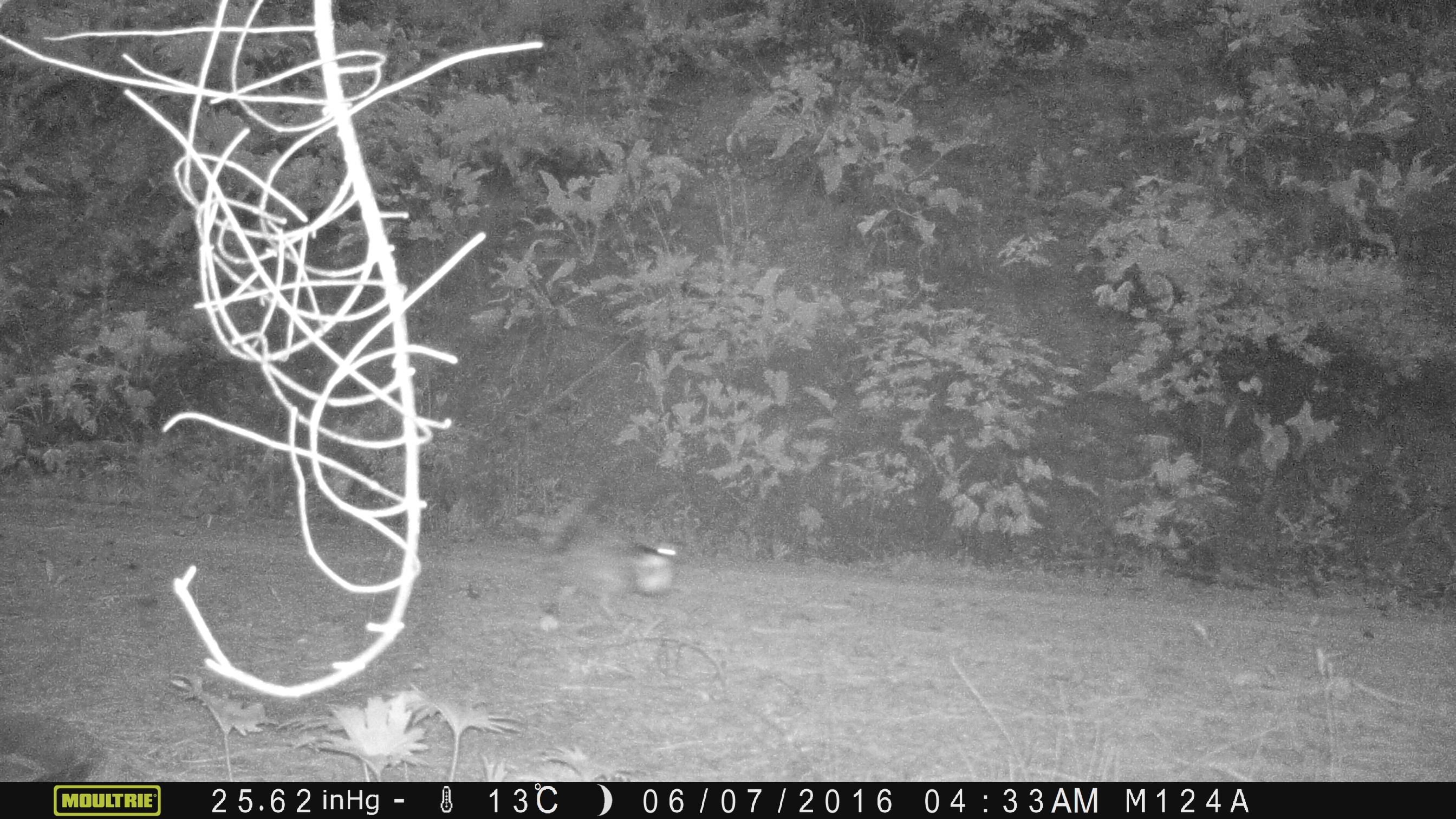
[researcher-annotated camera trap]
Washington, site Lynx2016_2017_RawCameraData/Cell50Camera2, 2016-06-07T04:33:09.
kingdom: Animalia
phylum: Chordata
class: Aves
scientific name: Aves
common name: birds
Aves (birds). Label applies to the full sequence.